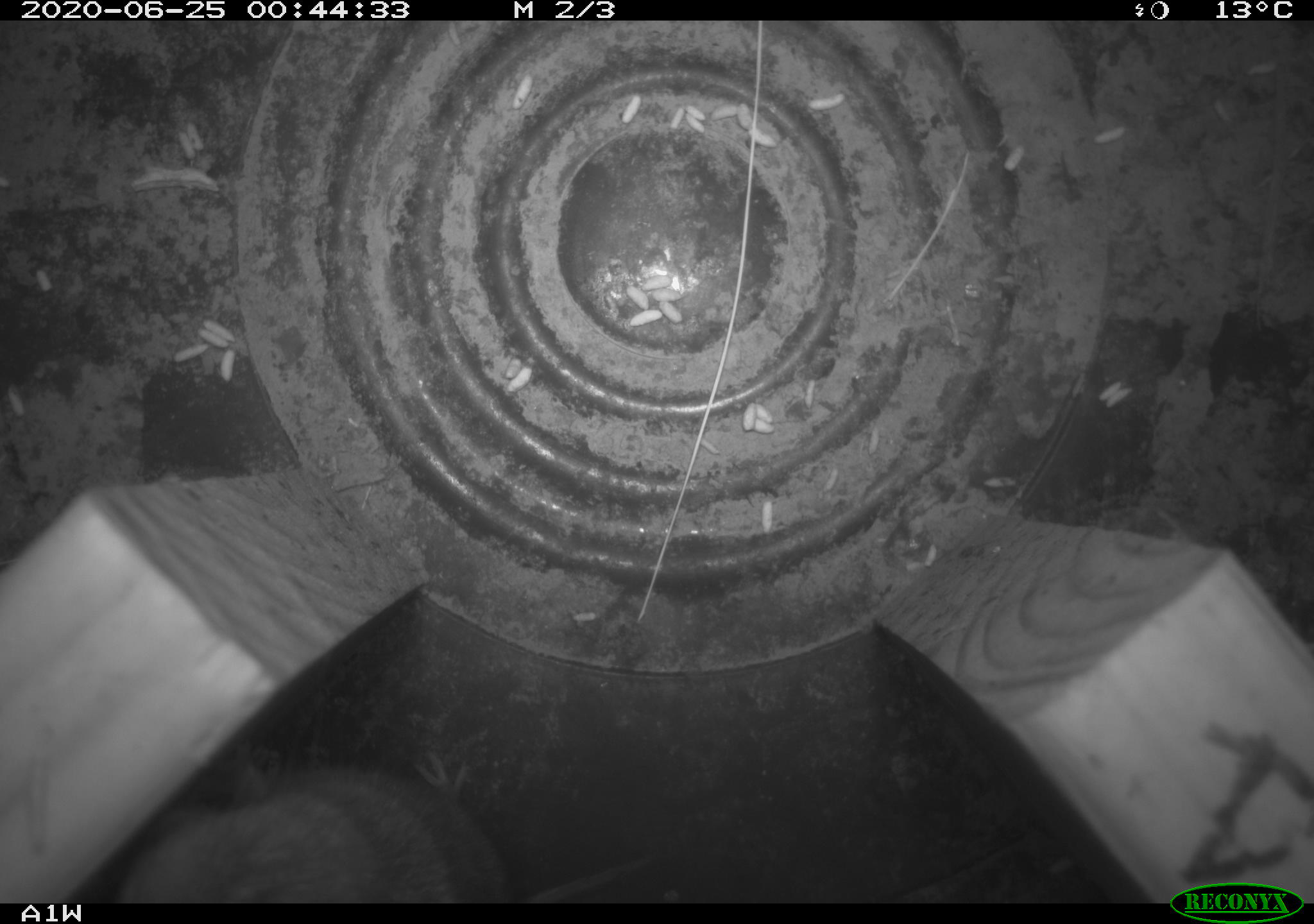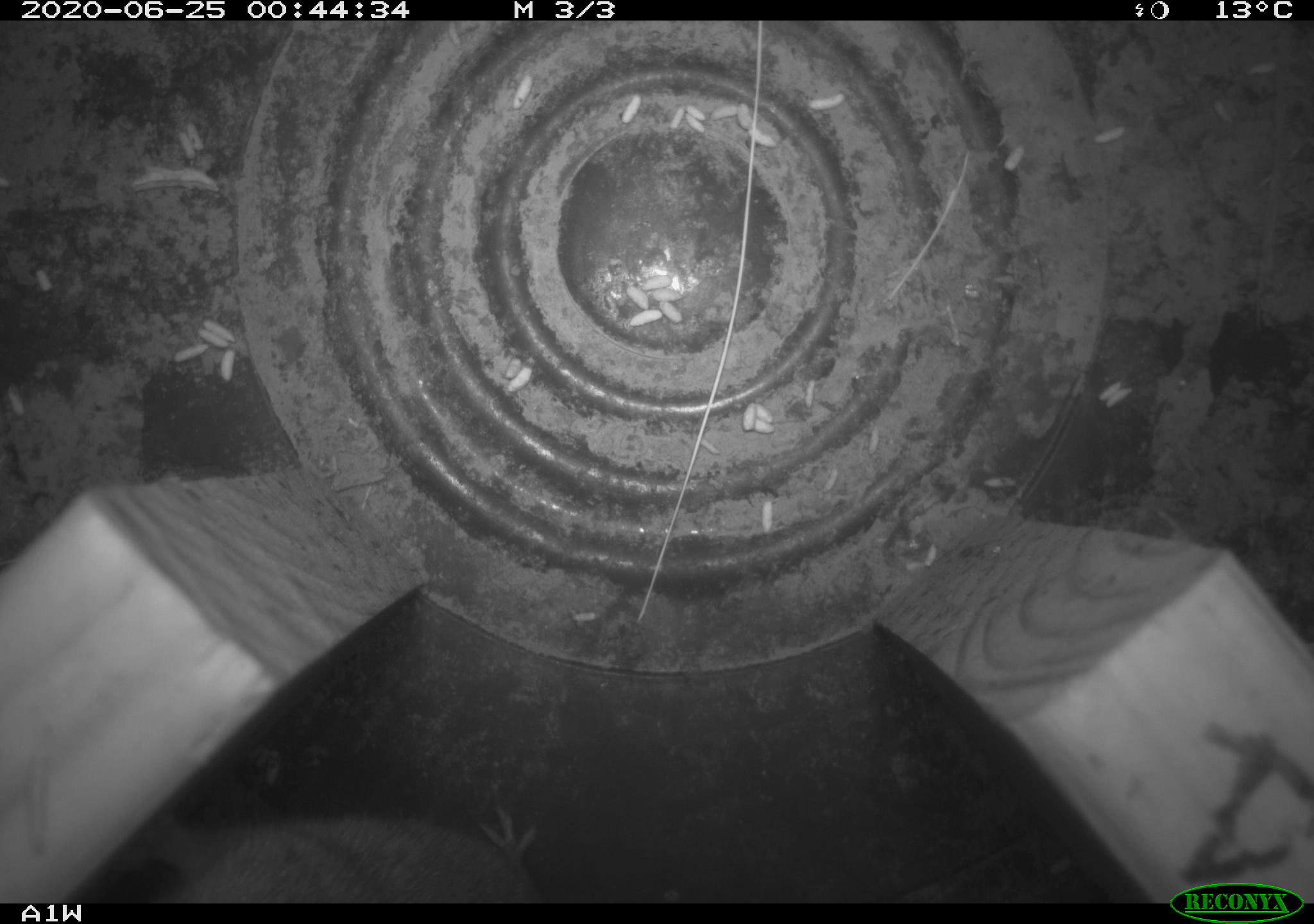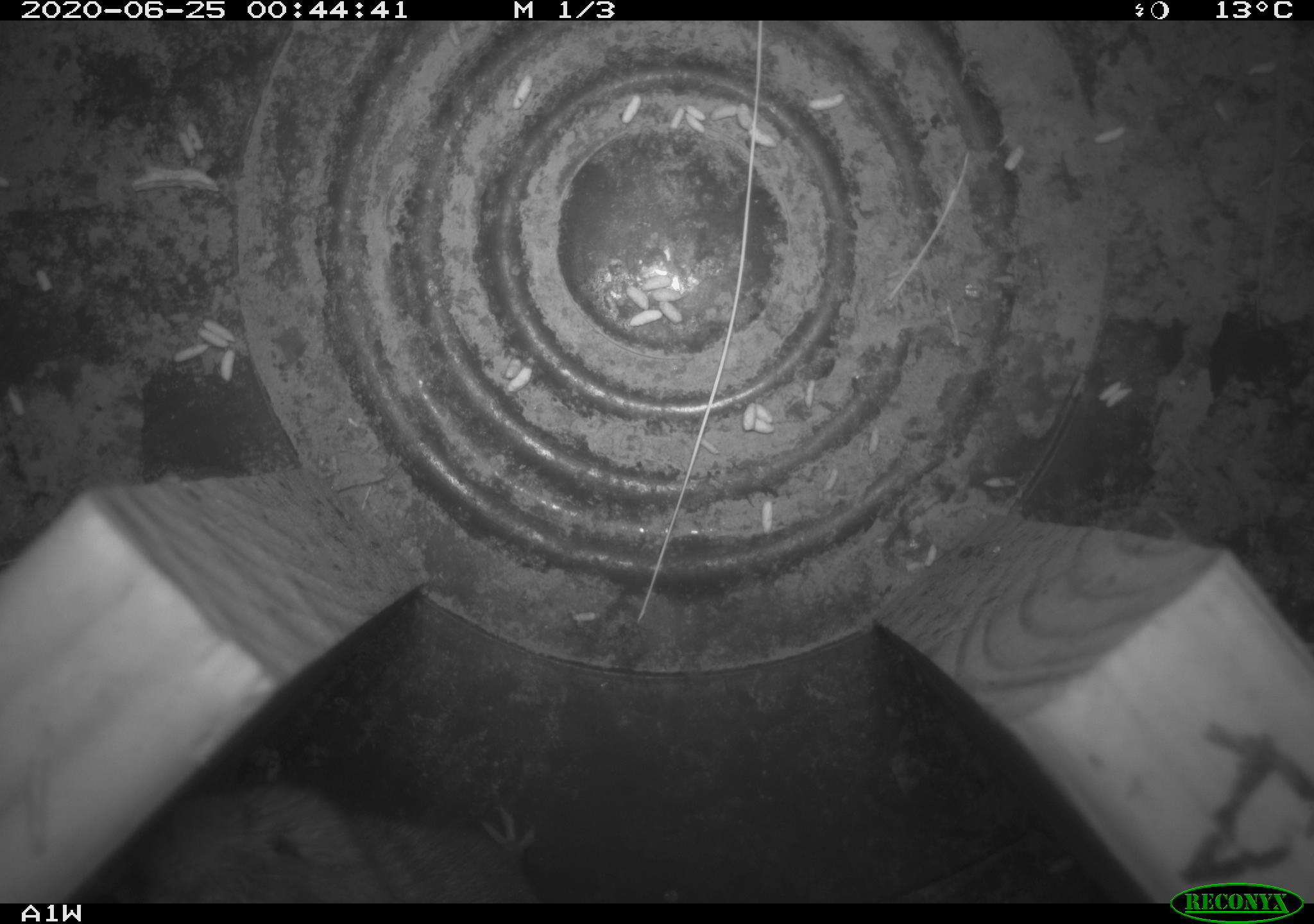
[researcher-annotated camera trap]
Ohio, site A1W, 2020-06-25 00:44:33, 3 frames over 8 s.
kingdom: Animalia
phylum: Chordata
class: Mammalia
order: Rodentia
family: Cricetidae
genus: Microtus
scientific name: Microtus pennsylvanicus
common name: meadow vole